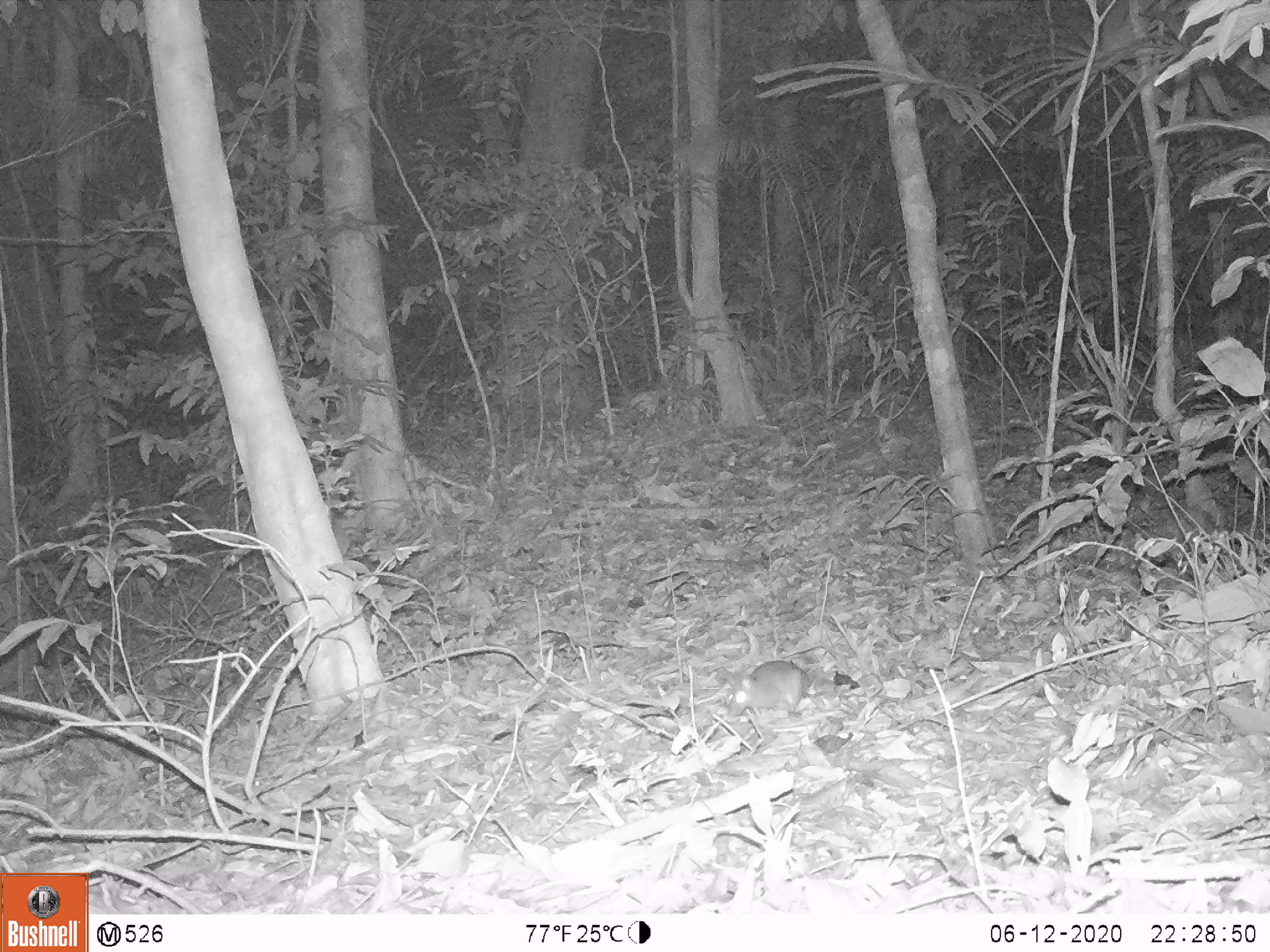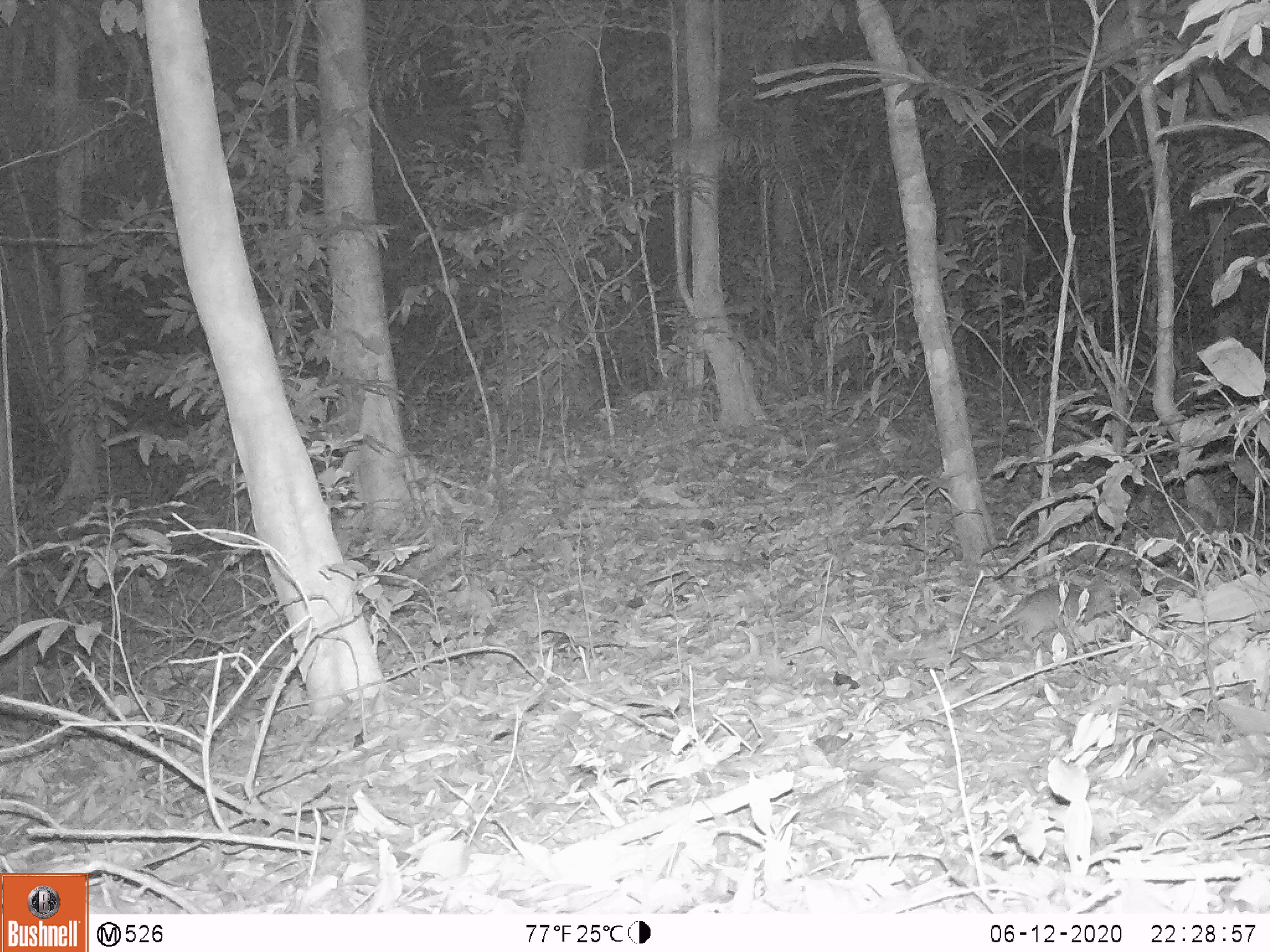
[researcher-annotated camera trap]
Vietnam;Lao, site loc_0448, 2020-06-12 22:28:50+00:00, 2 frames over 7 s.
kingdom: Animalia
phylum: Chordata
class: Mammalia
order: Rodentia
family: Muridae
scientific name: Muridae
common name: old-world mice and rats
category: unidentified murid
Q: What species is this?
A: Unidentified murid (old-world mice and rats) (Muridae).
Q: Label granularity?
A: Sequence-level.